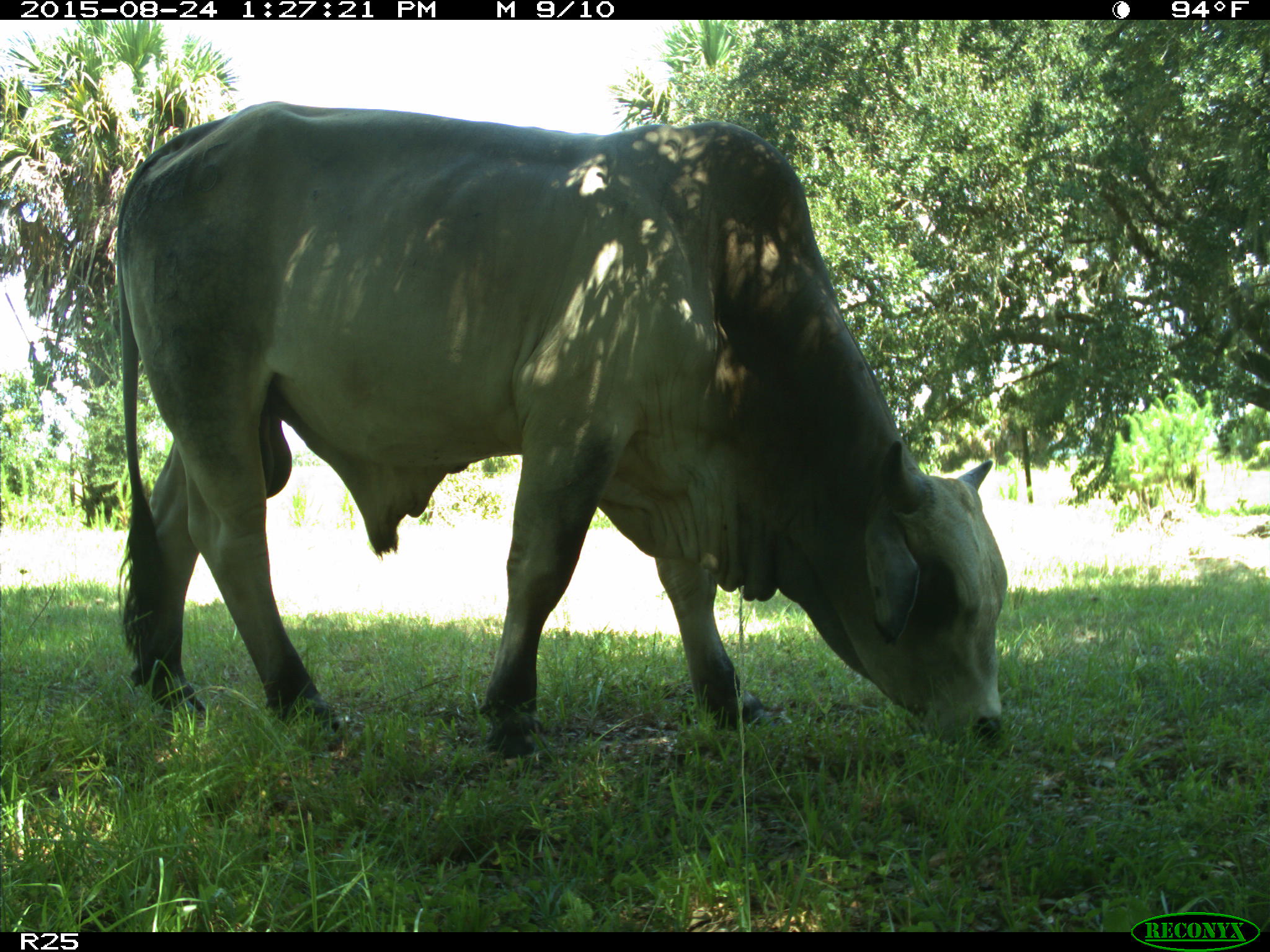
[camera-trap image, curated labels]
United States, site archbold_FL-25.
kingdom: Animalia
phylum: Chordata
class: Mammalia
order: Artiodactyla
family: Bovidae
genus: Bos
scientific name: Bos taurus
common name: domestic cow